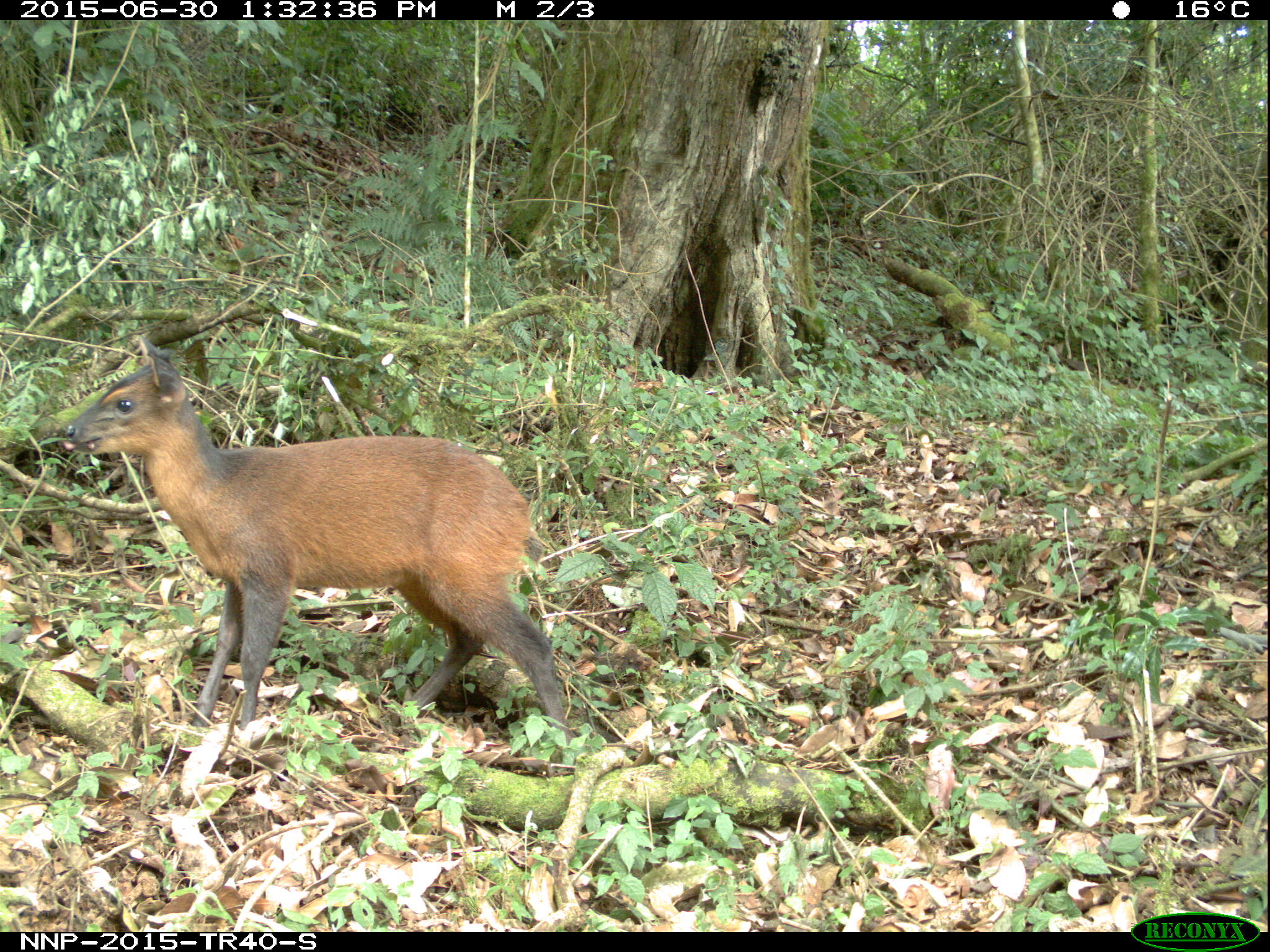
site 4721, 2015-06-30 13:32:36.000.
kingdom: Animalia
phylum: Chordata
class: Mammalia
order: Artiodactyla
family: Bovidae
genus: Cephalophus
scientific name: Cephalophus nigrifrons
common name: black-fronted duiker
Cephalophus nigrifrons (black-fronted duiker), count 1.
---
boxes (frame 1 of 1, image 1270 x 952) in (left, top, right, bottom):
cephalophus nigrifrons: (59, 330, 571, 749)